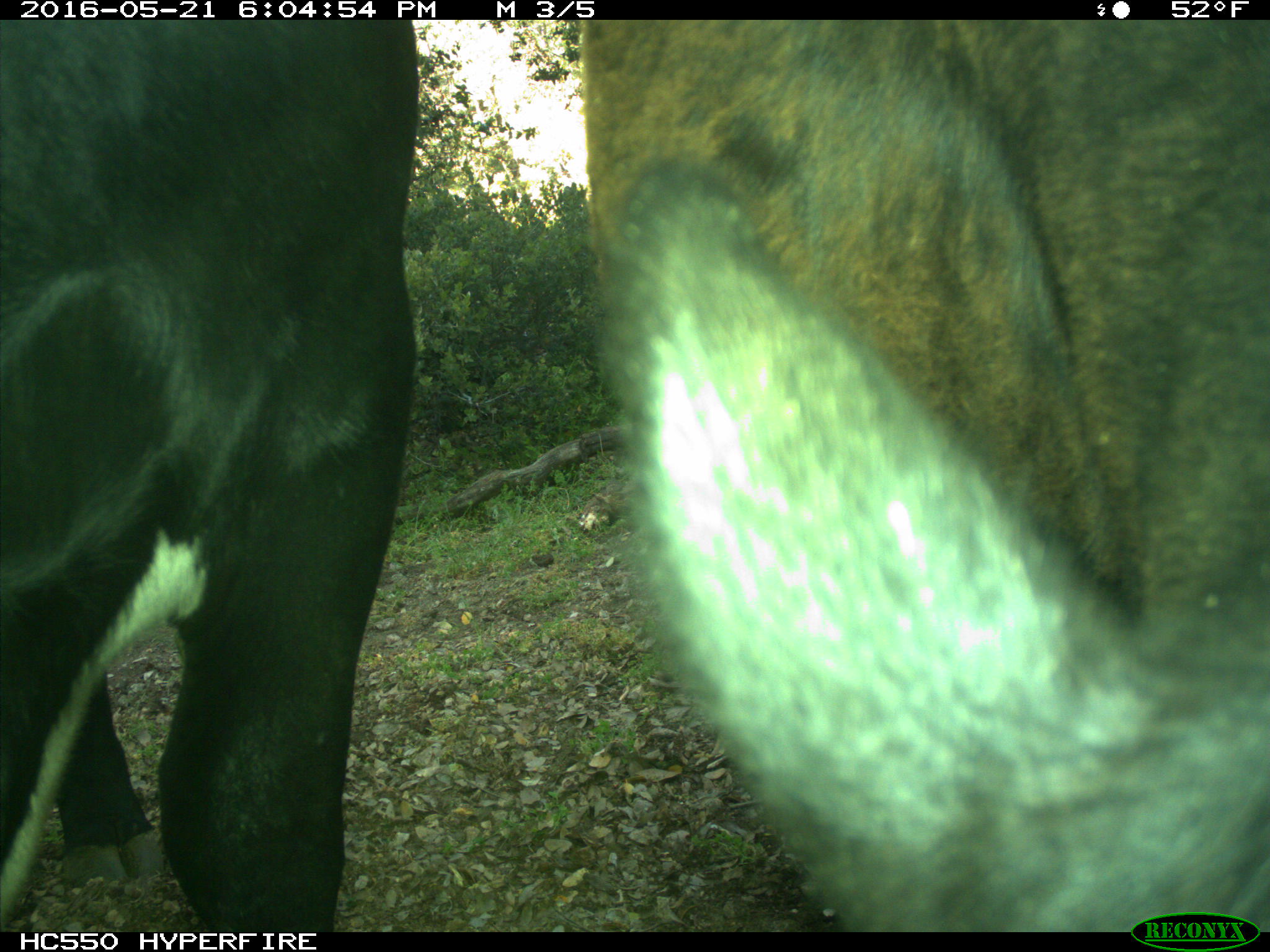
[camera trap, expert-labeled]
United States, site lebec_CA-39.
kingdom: Animalia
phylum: Chordata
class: Mammalia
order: Artiodactyla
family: Bovidae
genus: Bos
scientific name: Bos taurus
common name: domestic cow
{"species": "Bos taurus (domestic cow)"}